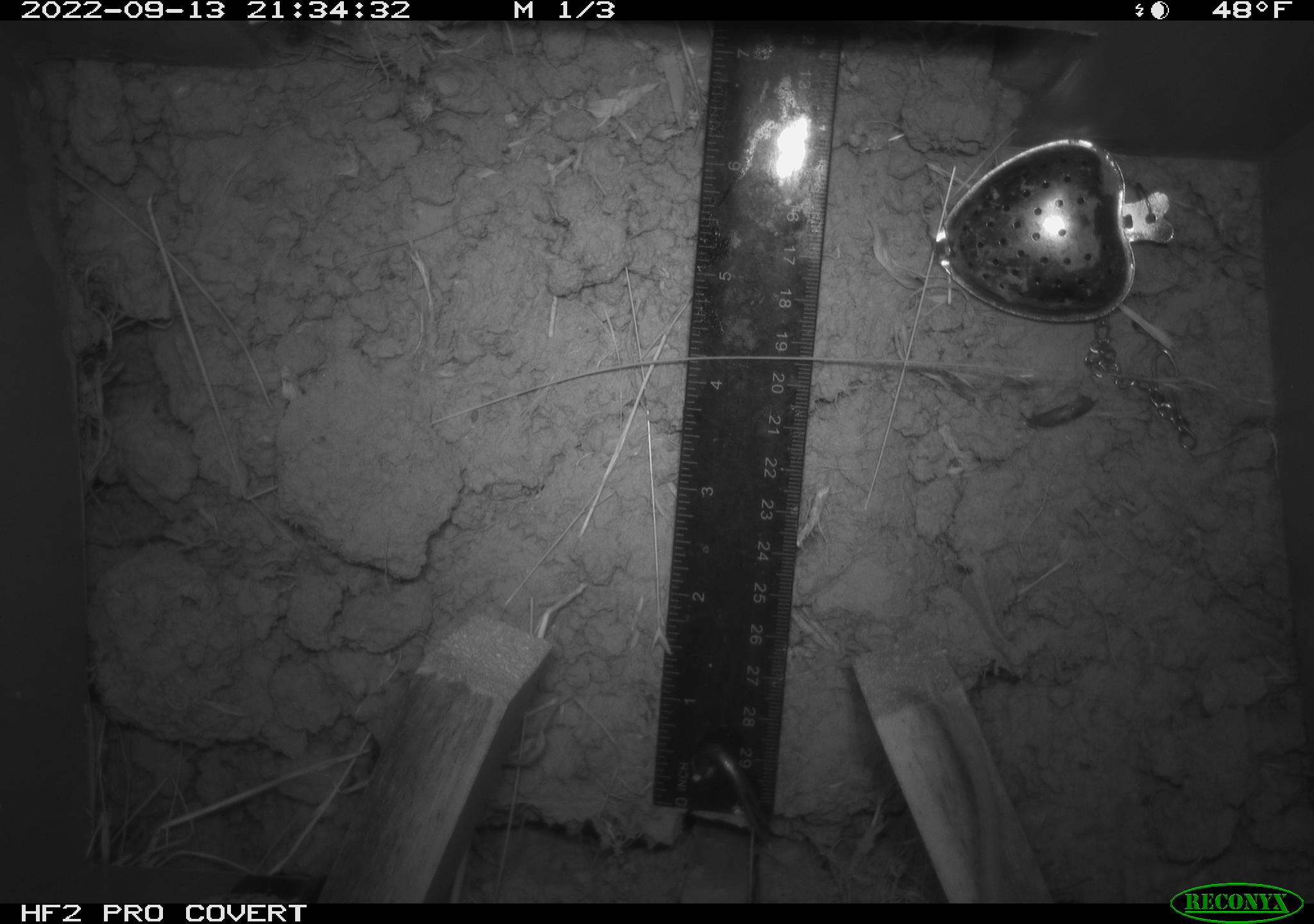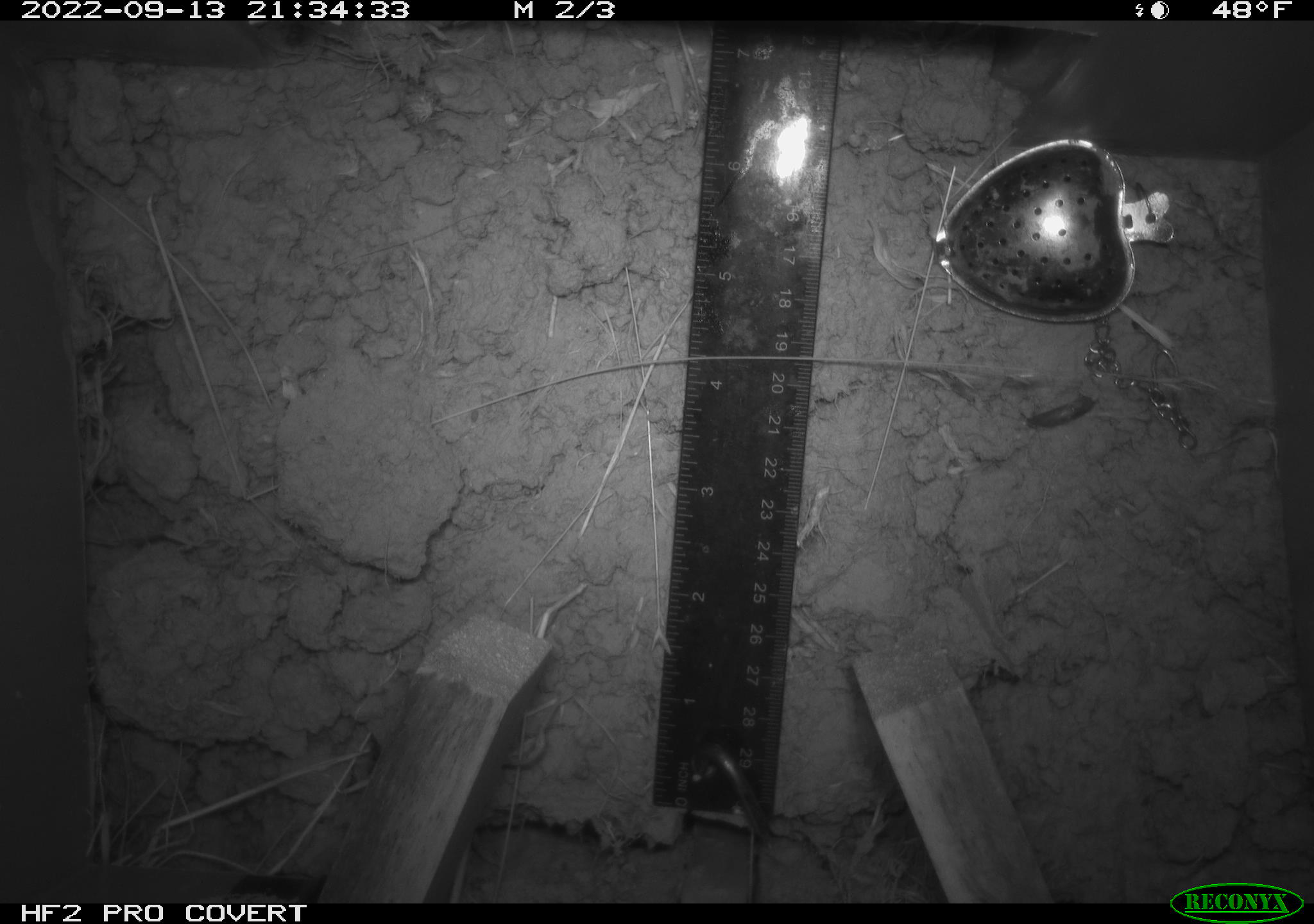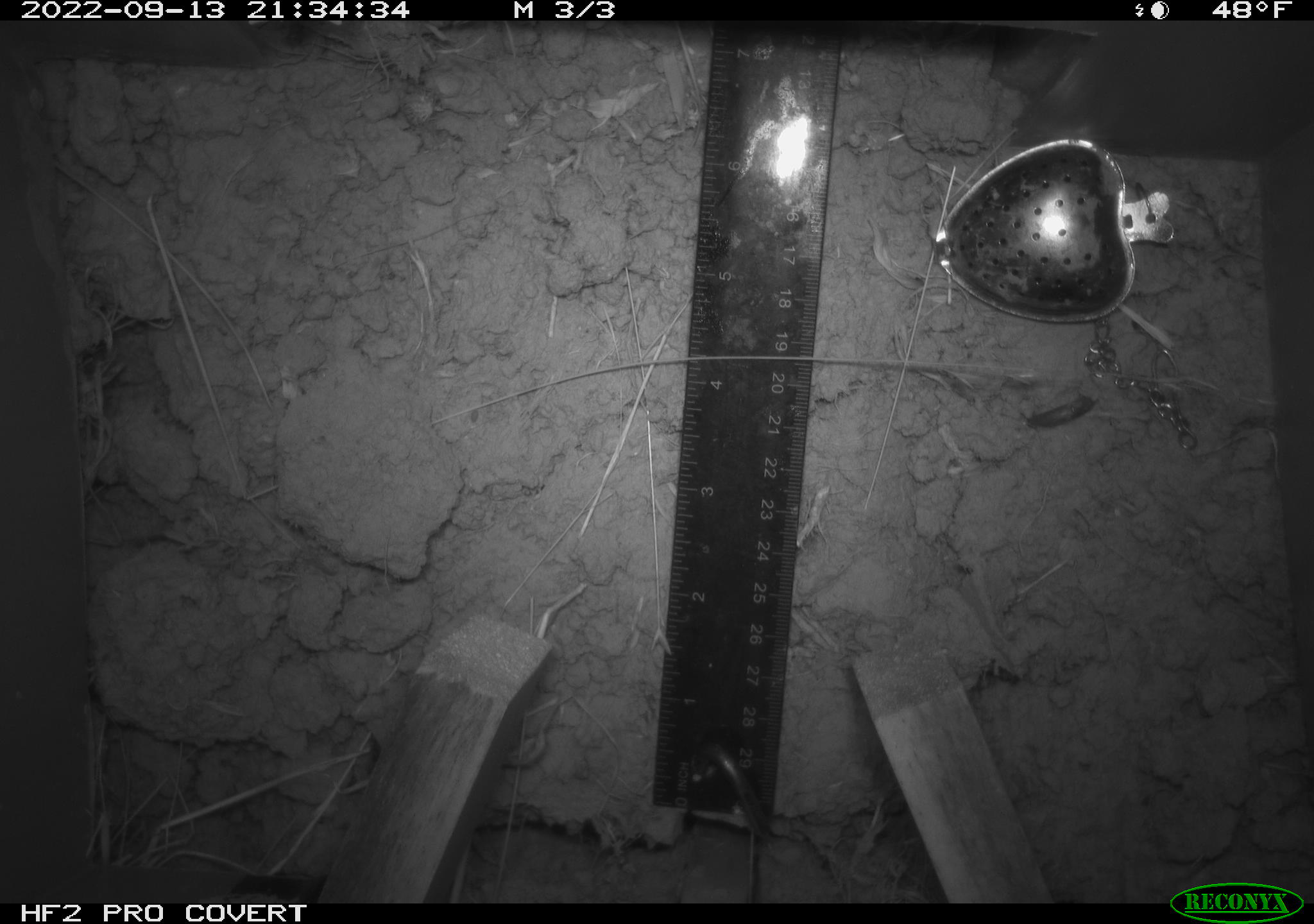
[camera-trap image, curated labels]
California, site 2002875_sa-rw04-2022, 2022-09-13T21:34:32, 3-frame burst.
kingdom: Animalia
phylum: Chordata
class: Mammalia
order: Rodentia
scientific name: Rodentia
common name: mouse species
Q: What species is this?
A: Mouse species (Rodentia).